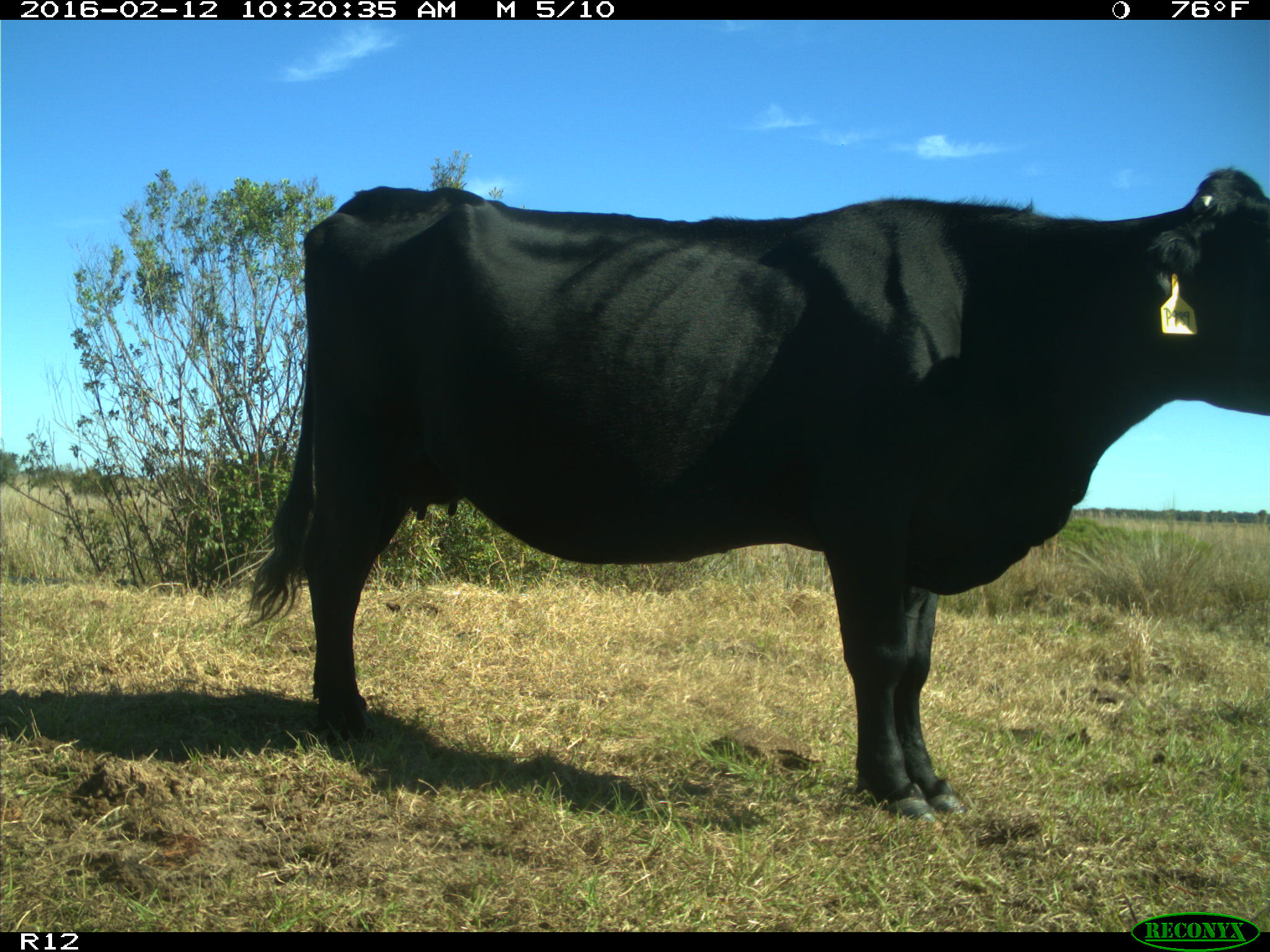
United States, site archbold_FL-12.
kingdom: Animalia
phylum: Chordata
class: Mammalia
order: Artiodactyla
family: Bovidae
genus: Bos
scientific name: Bos taurus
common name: domestic cow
Bos taurus (domestic cow).